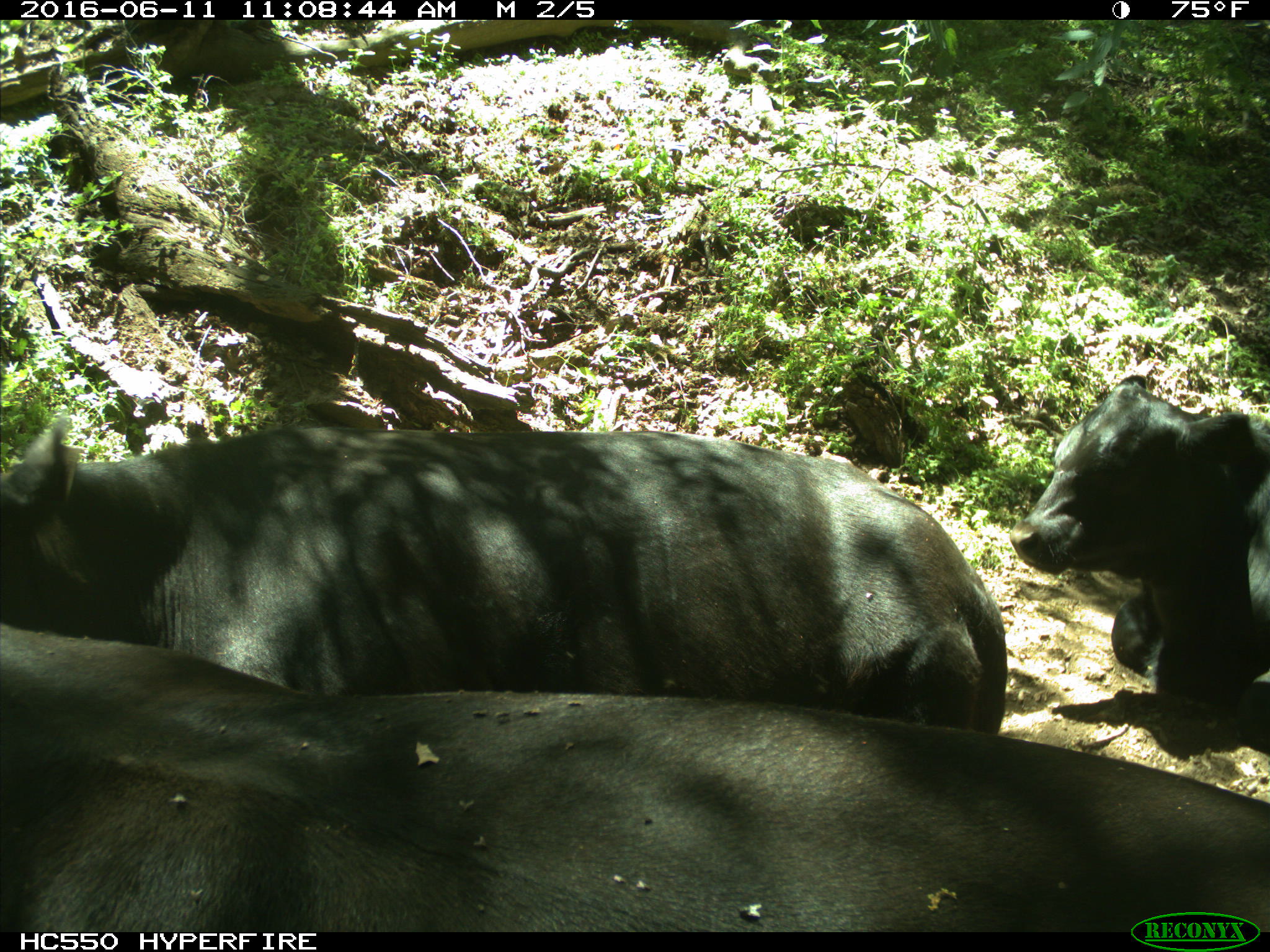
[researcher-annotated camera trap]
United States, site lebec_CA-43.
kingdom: Animalia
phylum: Chordata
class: Mammalia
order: Artiodactyla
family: Bovidae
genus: Bos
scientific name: Bos taurus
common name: domestic cow